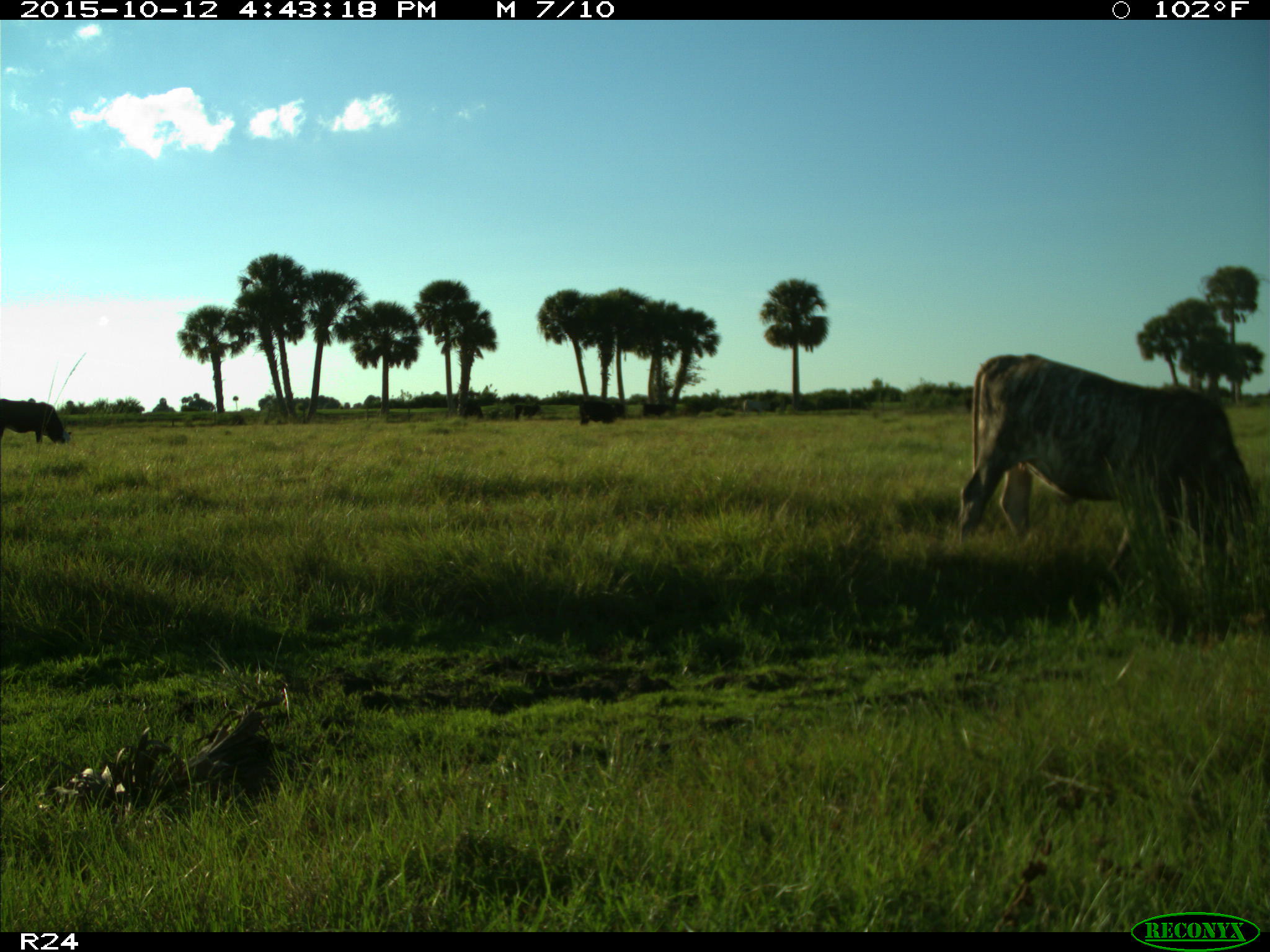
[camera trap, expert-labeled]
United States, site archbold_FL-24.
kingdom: Animalia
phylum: Chordata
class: Mammalia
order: Artiodactyla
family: Bovidae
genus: Bos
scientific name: Bos taurus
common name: domestic cow